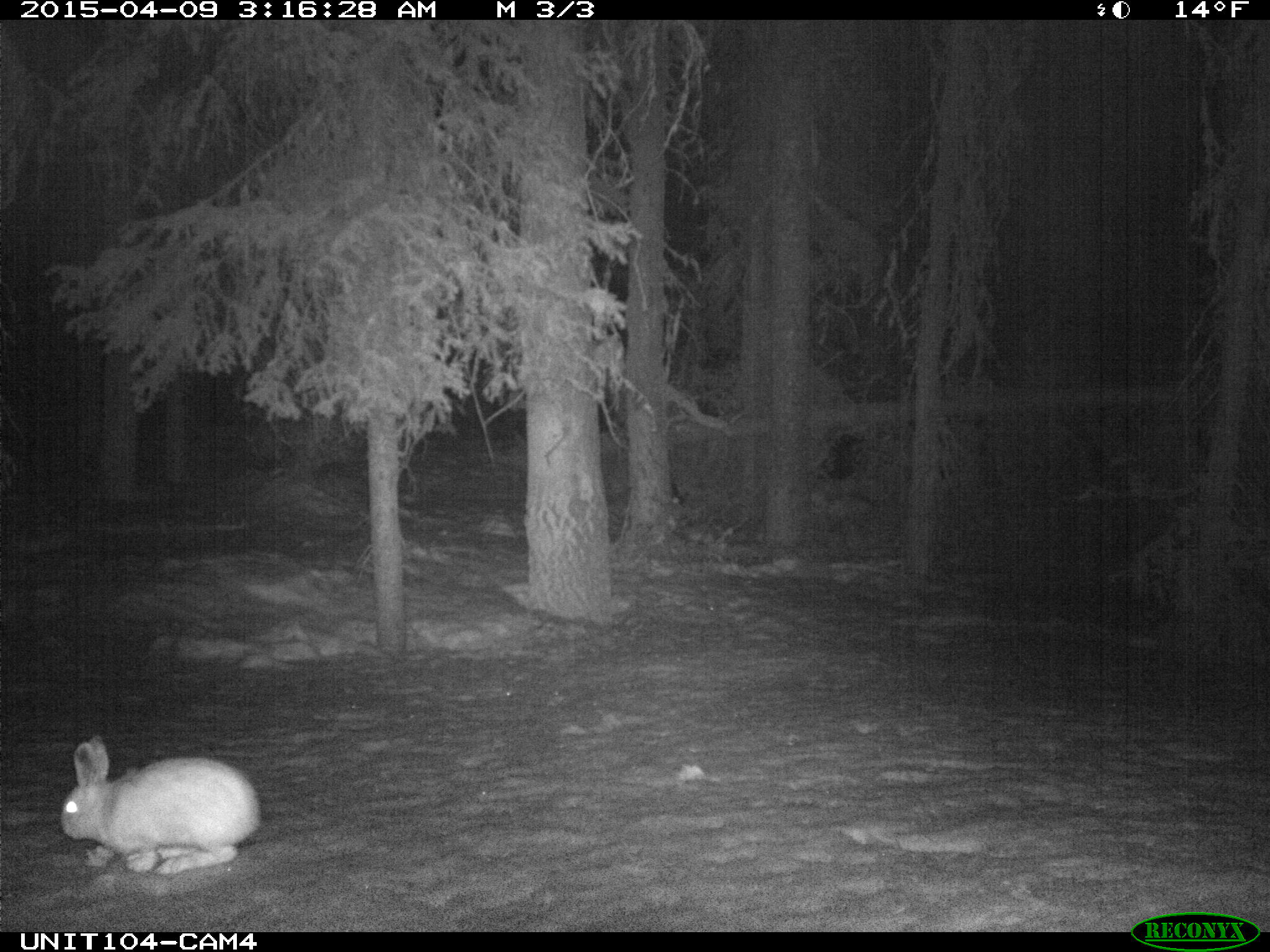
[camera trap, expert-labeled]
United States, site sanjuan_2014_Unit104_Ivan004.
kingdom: Animalia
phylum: Chordata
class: Mammalia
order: Lagomorpha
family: Leporidae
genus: Lepus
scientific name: Lepus americanus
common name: snowshoe hare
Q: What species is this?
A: Lepus americanus (snowshoe hare).